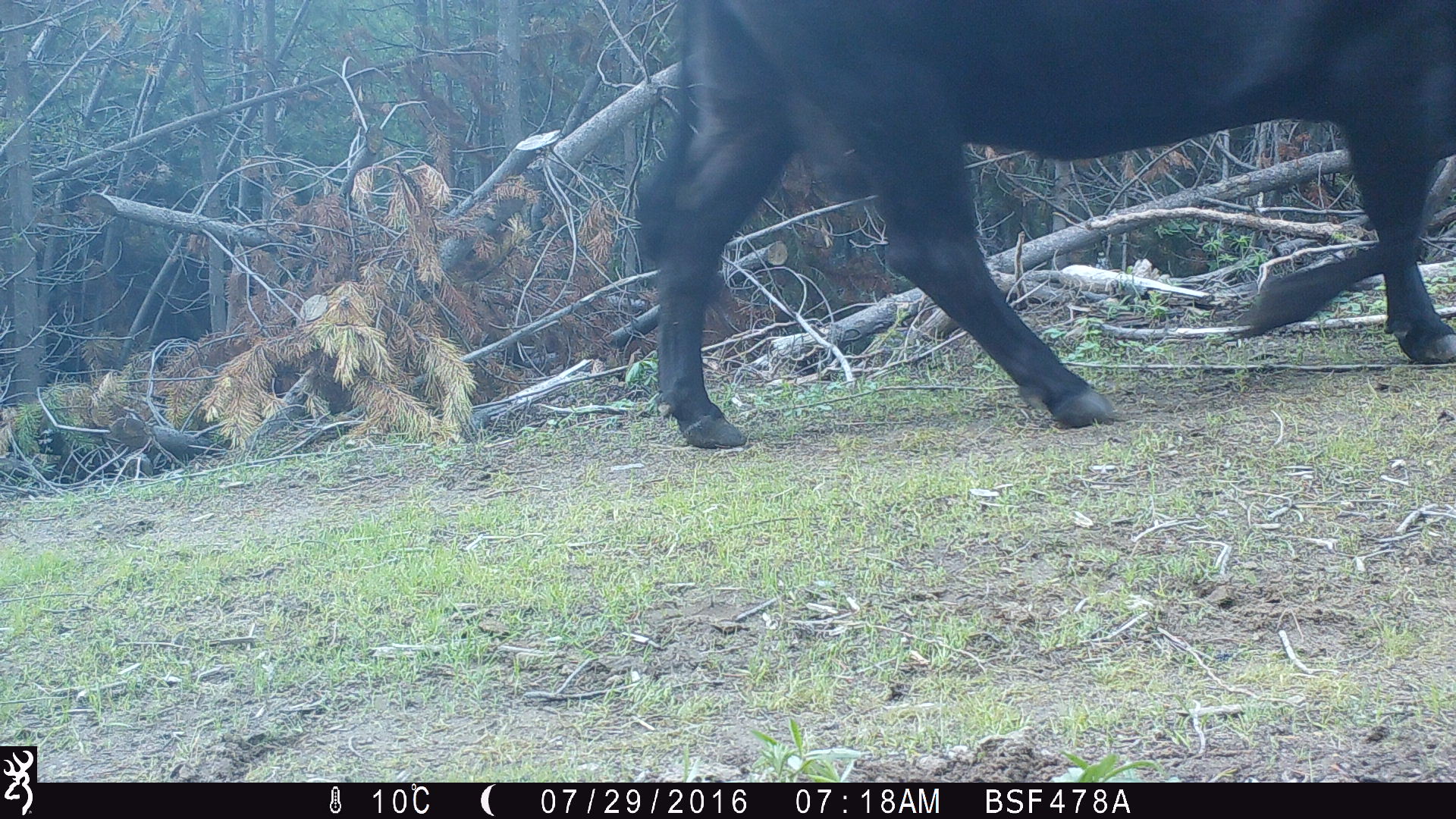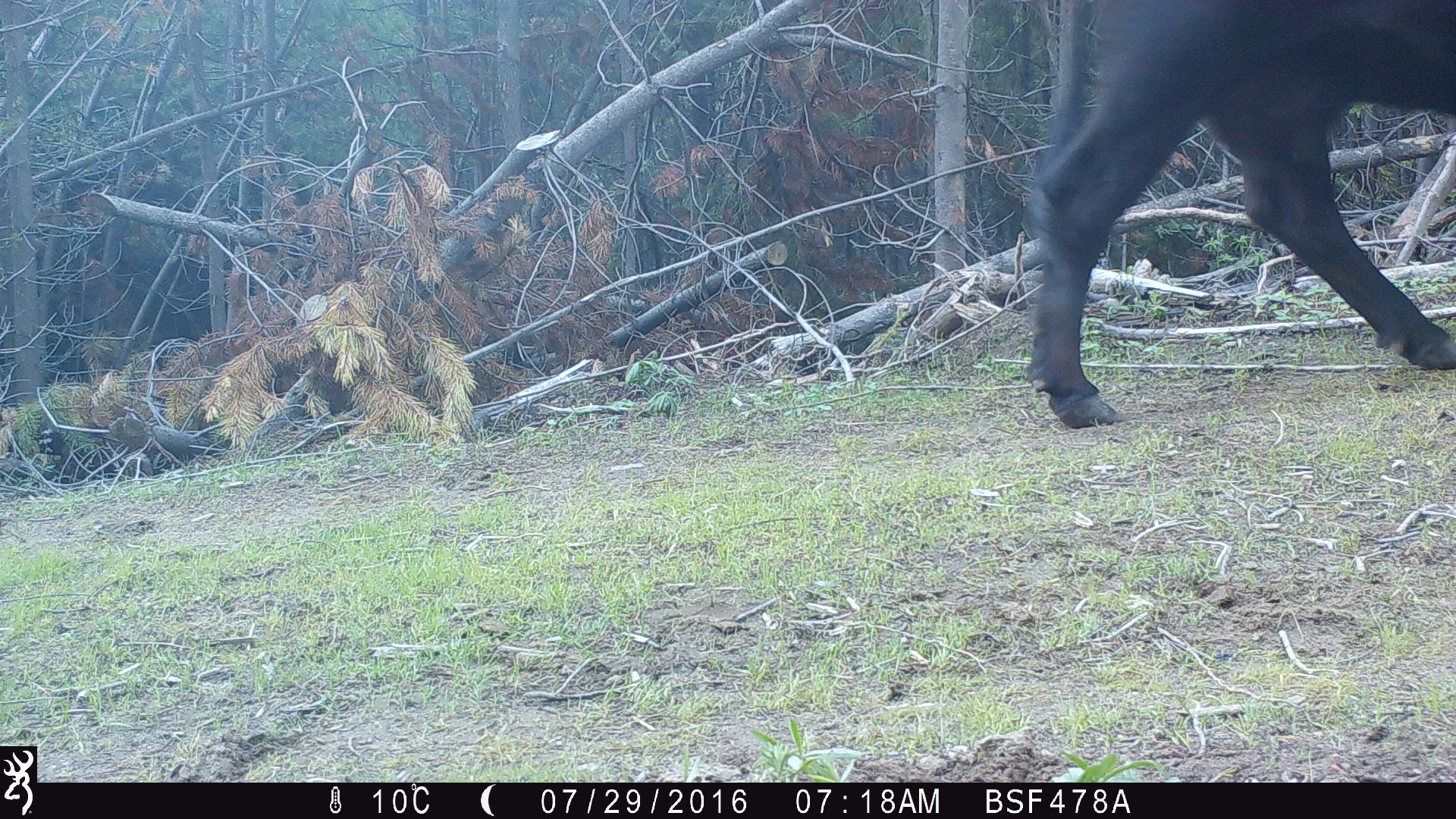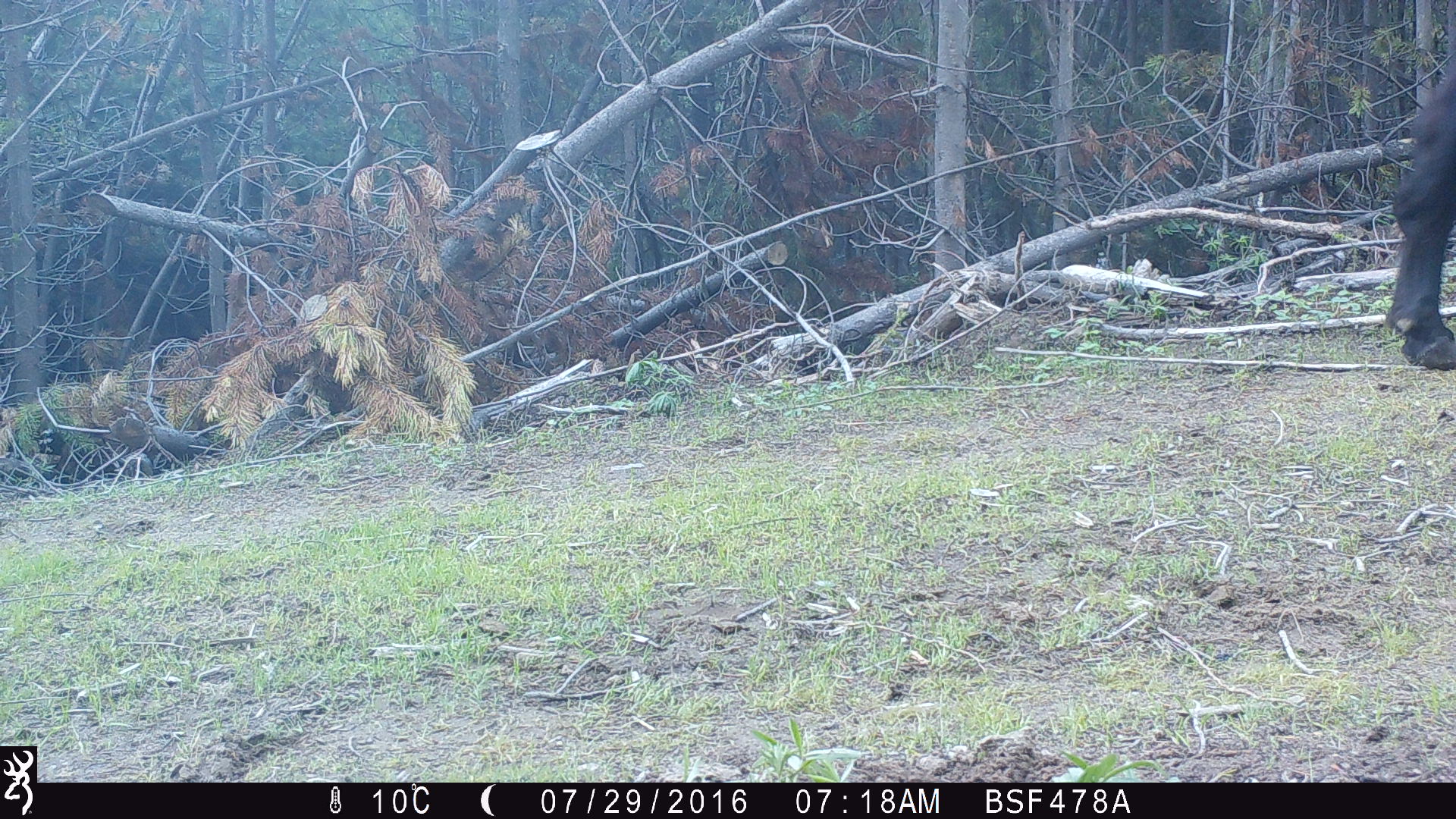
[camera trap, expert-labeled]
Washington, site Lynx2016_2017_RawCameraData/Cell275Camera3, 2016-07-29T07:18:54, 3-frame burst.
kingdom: Animalia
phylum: Chordata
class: Mammalia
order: Artiodactyla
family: Bovidae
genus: Bos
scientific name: Bos taurus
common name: domestic cattle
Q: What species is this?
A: Domestic cattle (Bos taurus).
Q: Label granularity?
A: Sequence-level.